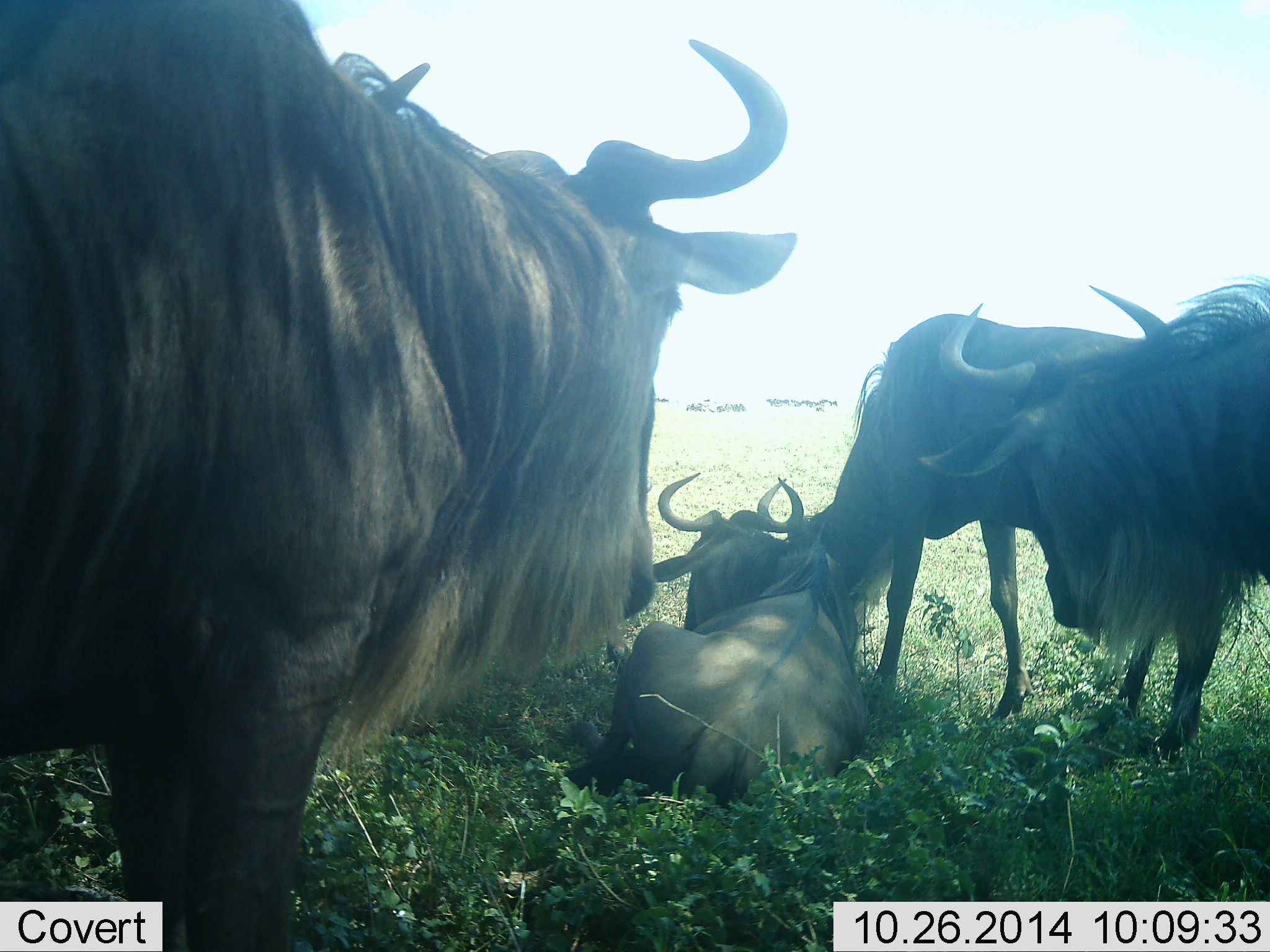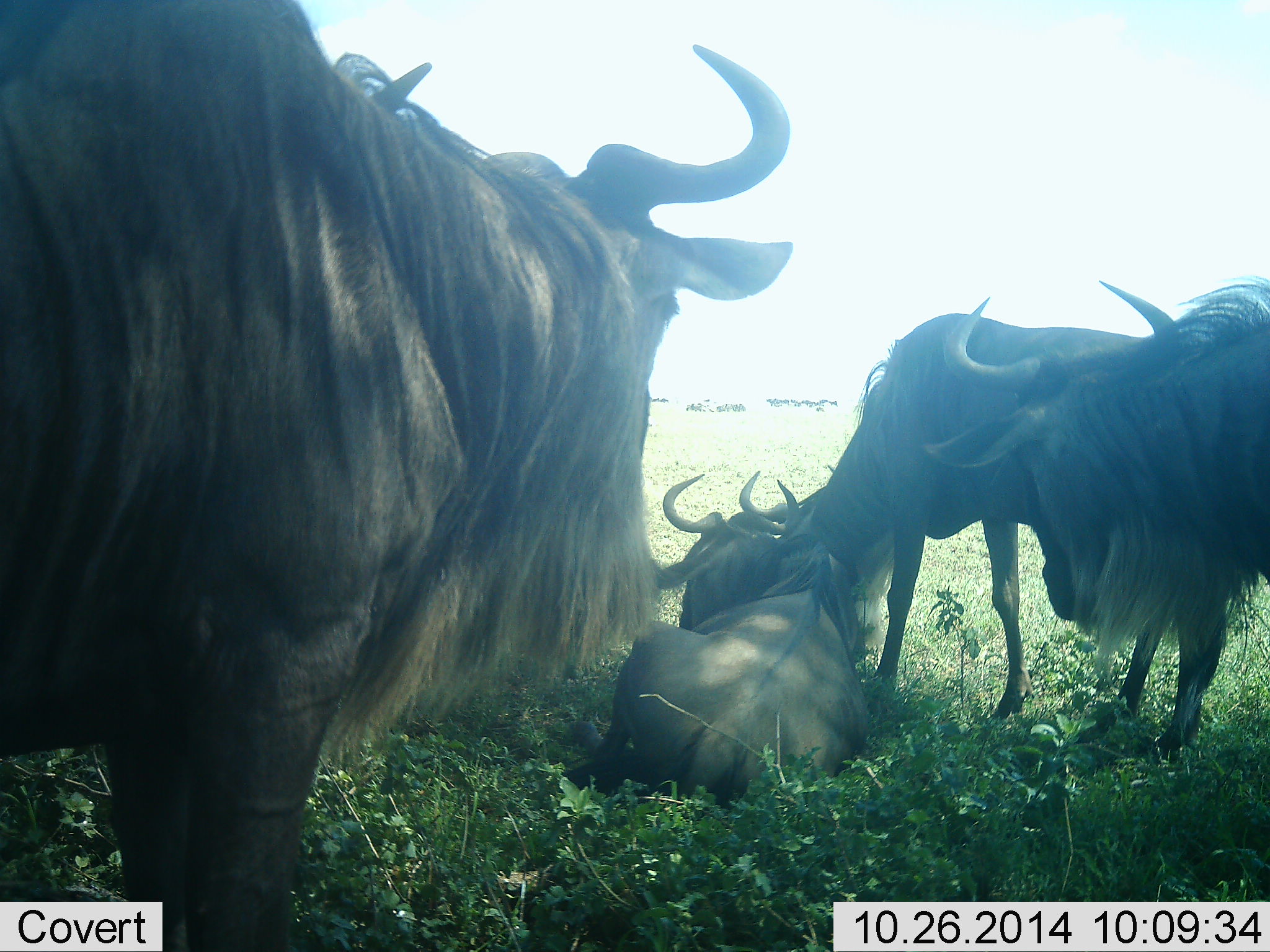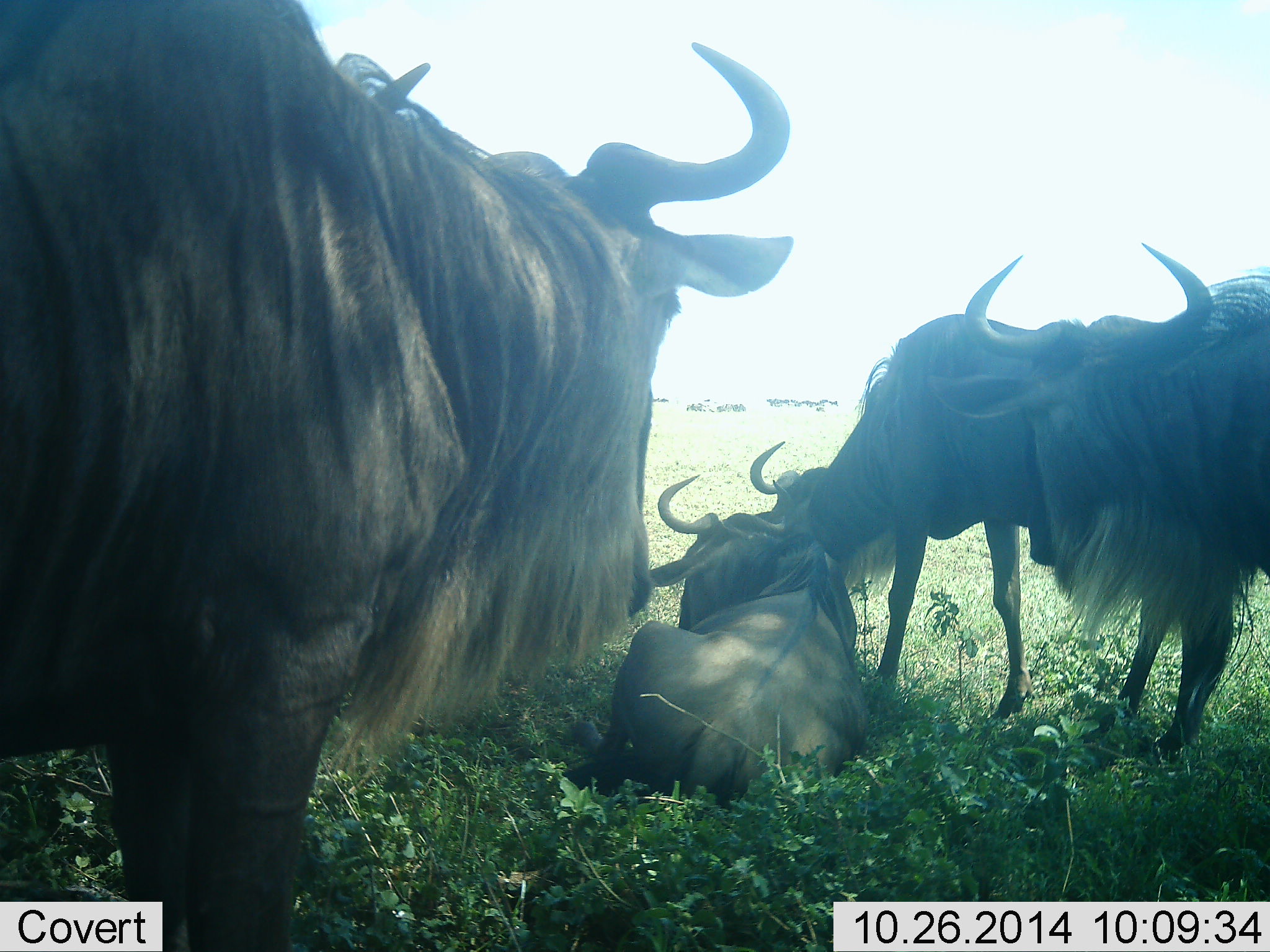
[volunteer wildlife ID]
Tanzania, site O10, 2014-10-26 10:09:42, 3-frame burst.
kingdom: Animalia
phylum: Chordata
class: Mammalia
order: Artiodactyla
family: Bovidae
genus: Connochaetes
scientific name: Connochaetes taurinus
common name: blue wildebeest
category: wildebeest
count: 4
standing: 60%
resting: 100%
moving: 0%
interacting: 20%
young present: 0%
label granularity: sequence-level